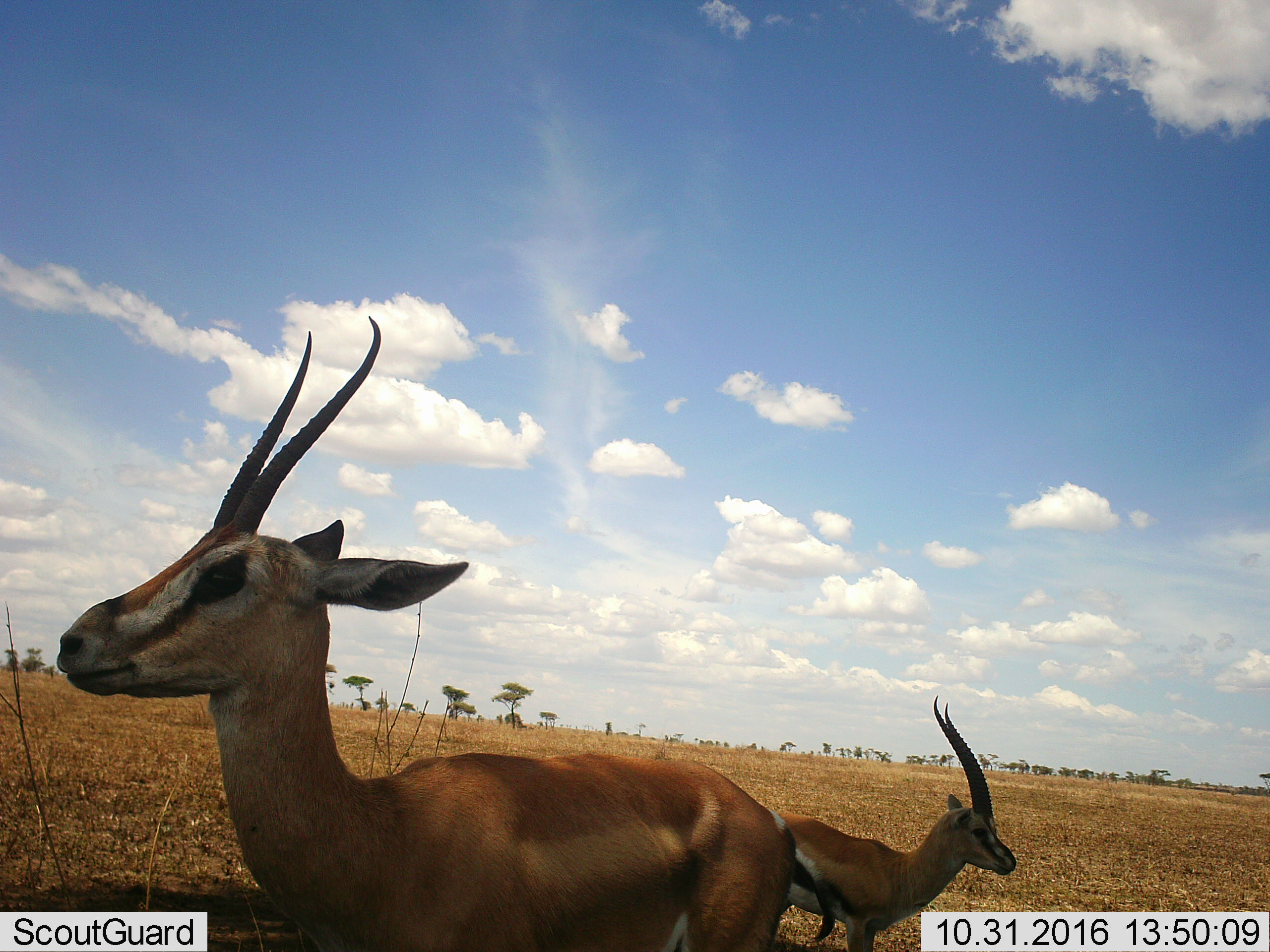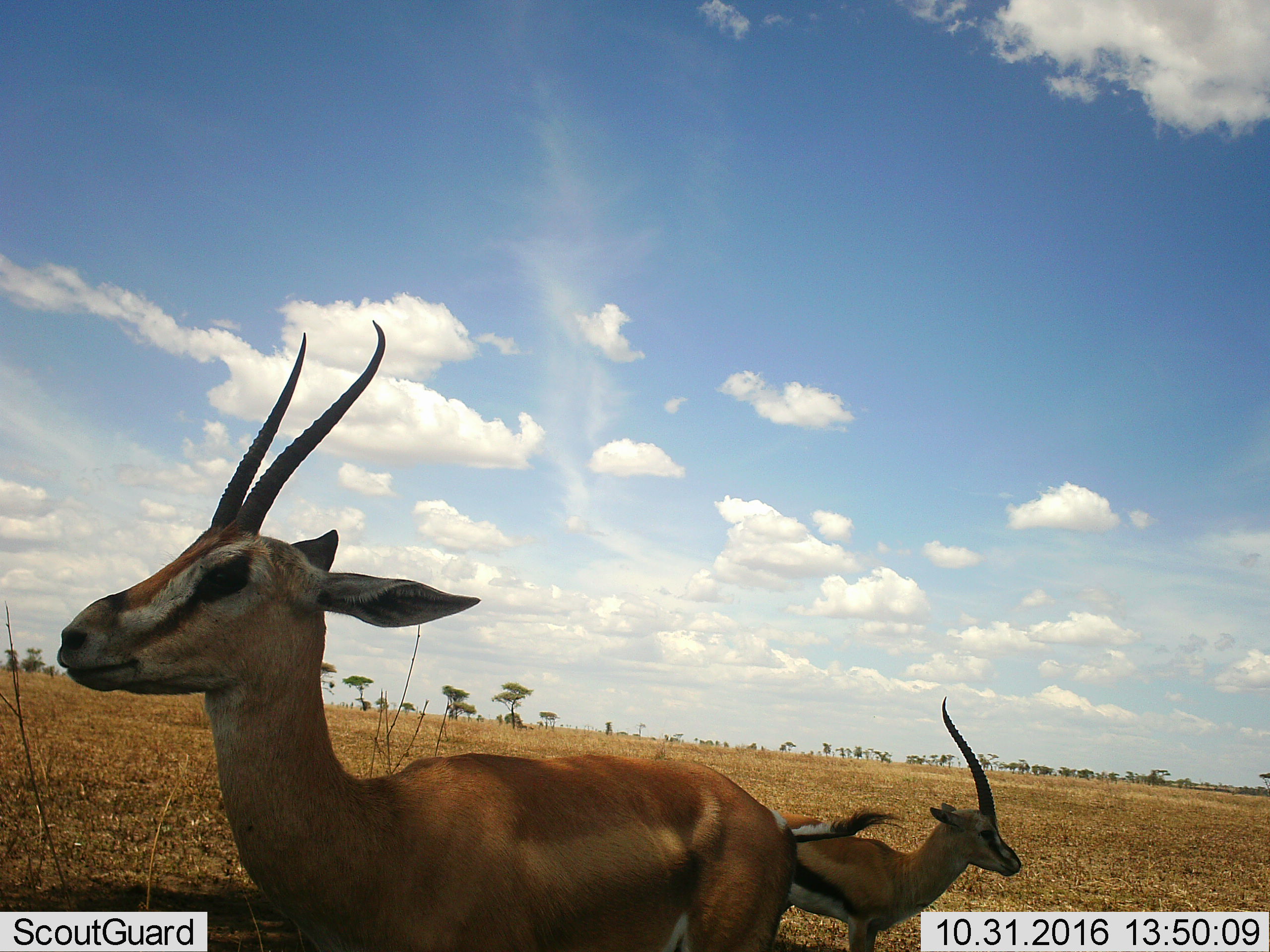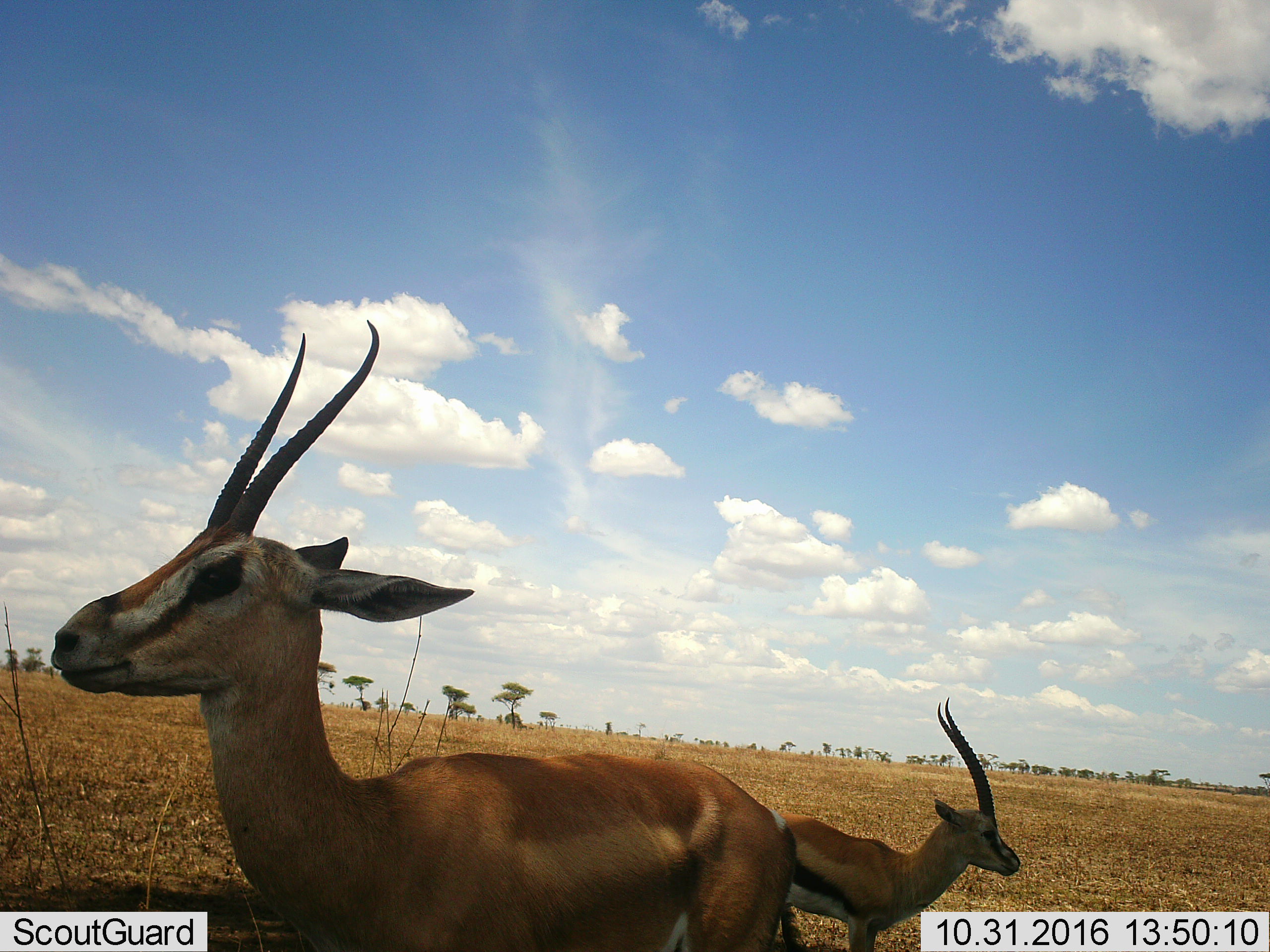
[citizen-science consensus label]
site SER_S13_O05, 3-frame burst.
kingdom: Animalia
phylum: Chordata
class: Mammalia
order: Artiodactyla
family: Bovidae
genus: Eudorcas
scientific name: Eudorcas thomsonii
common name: thomson's gazelle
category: gazellethomsons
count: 2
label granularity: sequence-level